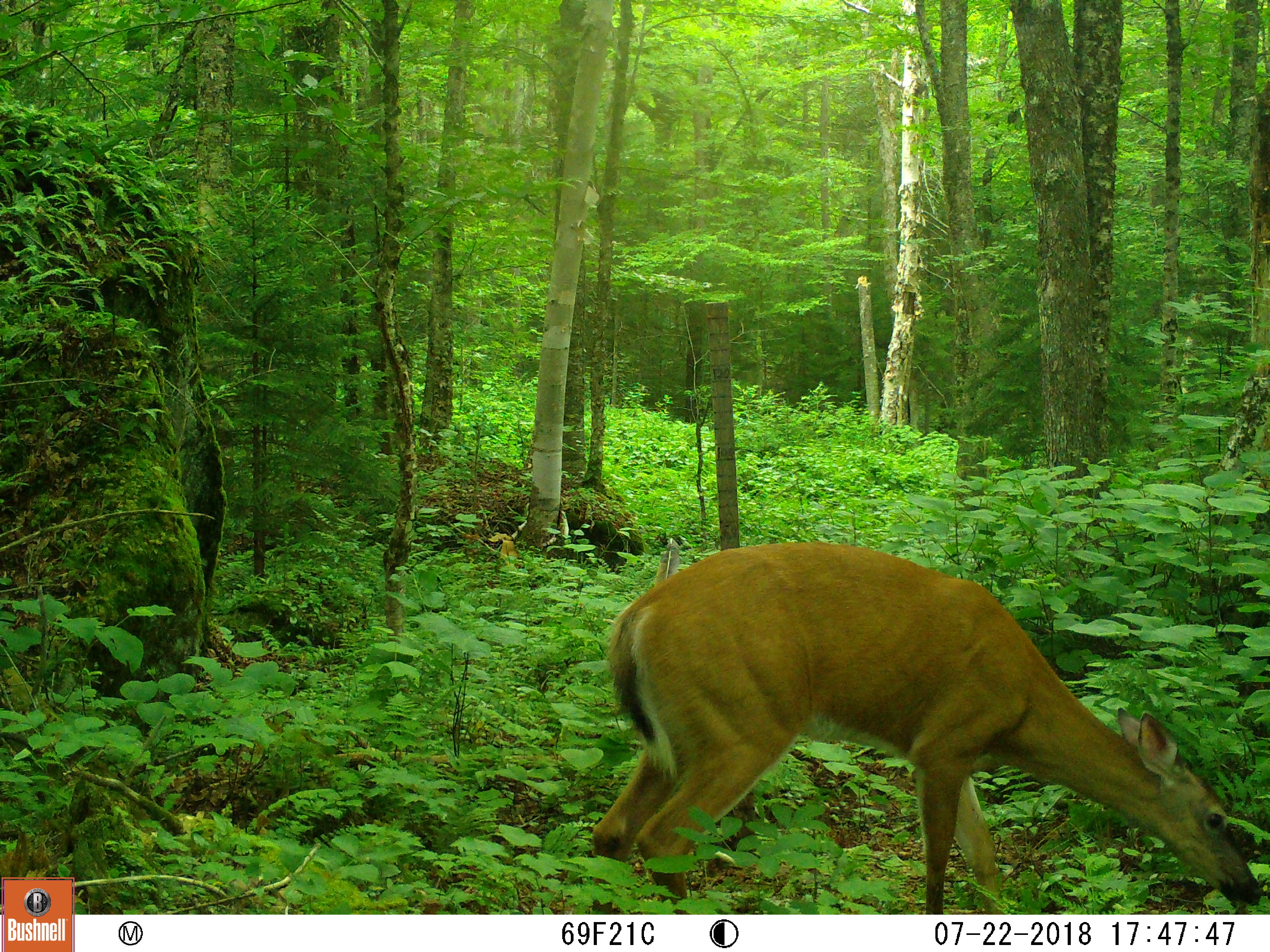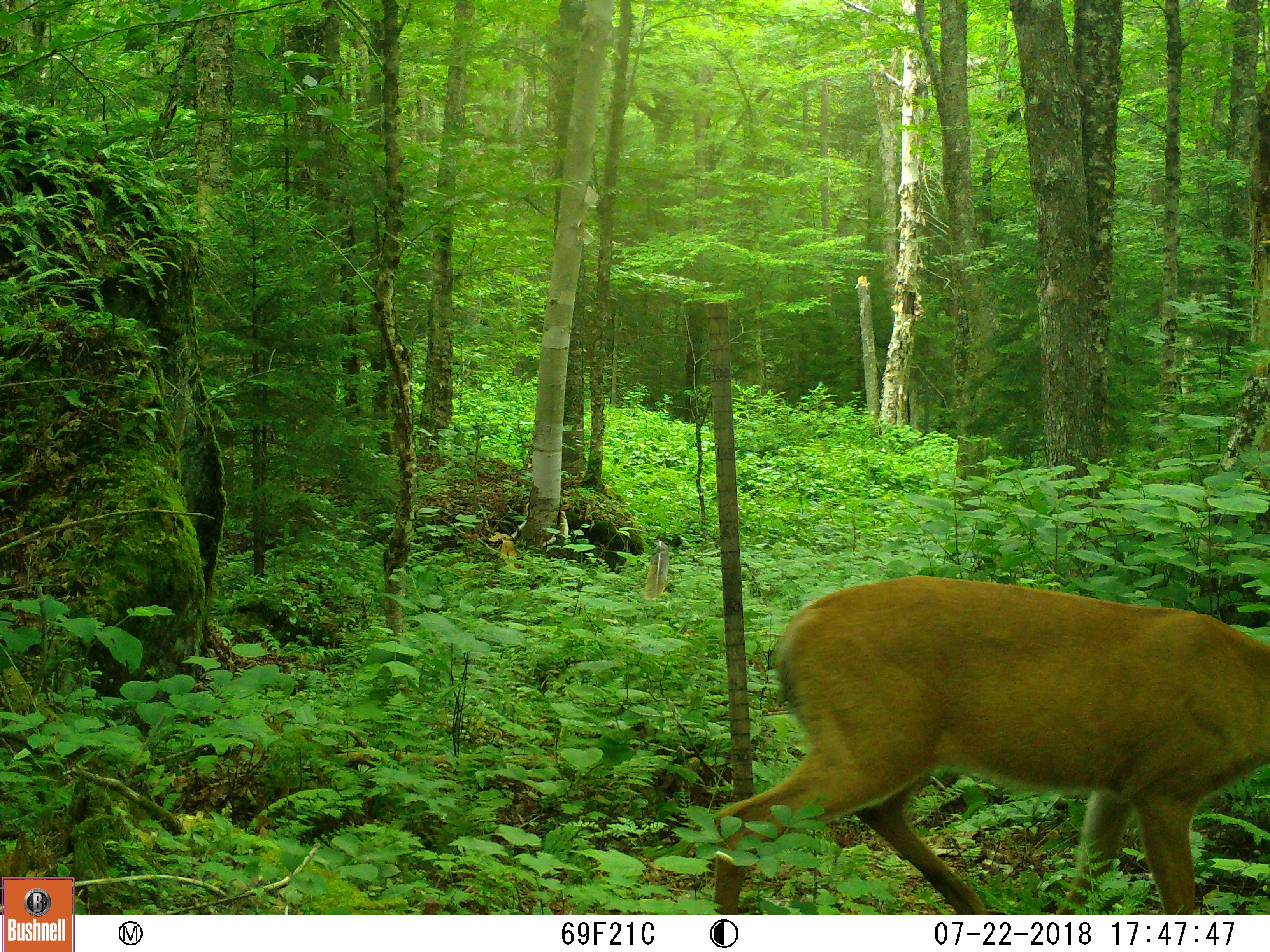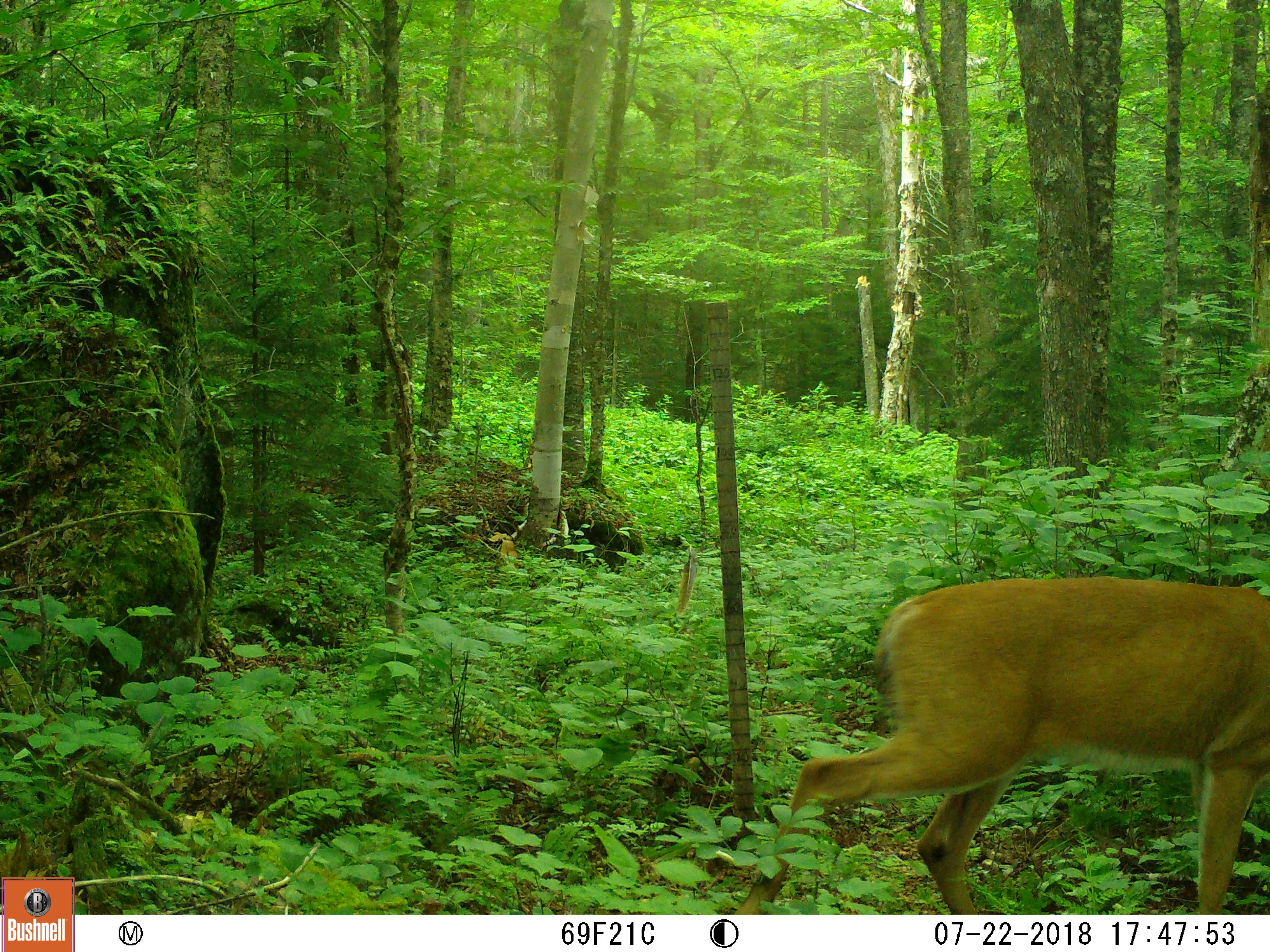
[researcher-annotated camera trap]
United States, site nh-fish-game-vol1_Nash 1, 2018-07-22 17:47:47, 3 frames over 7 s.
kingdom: Animalia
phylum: Chordata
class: Mammalia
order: Artiodactyla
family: Cervidae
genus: Odocoileus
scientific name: Odocoileus virginianus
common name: white-tailed deer